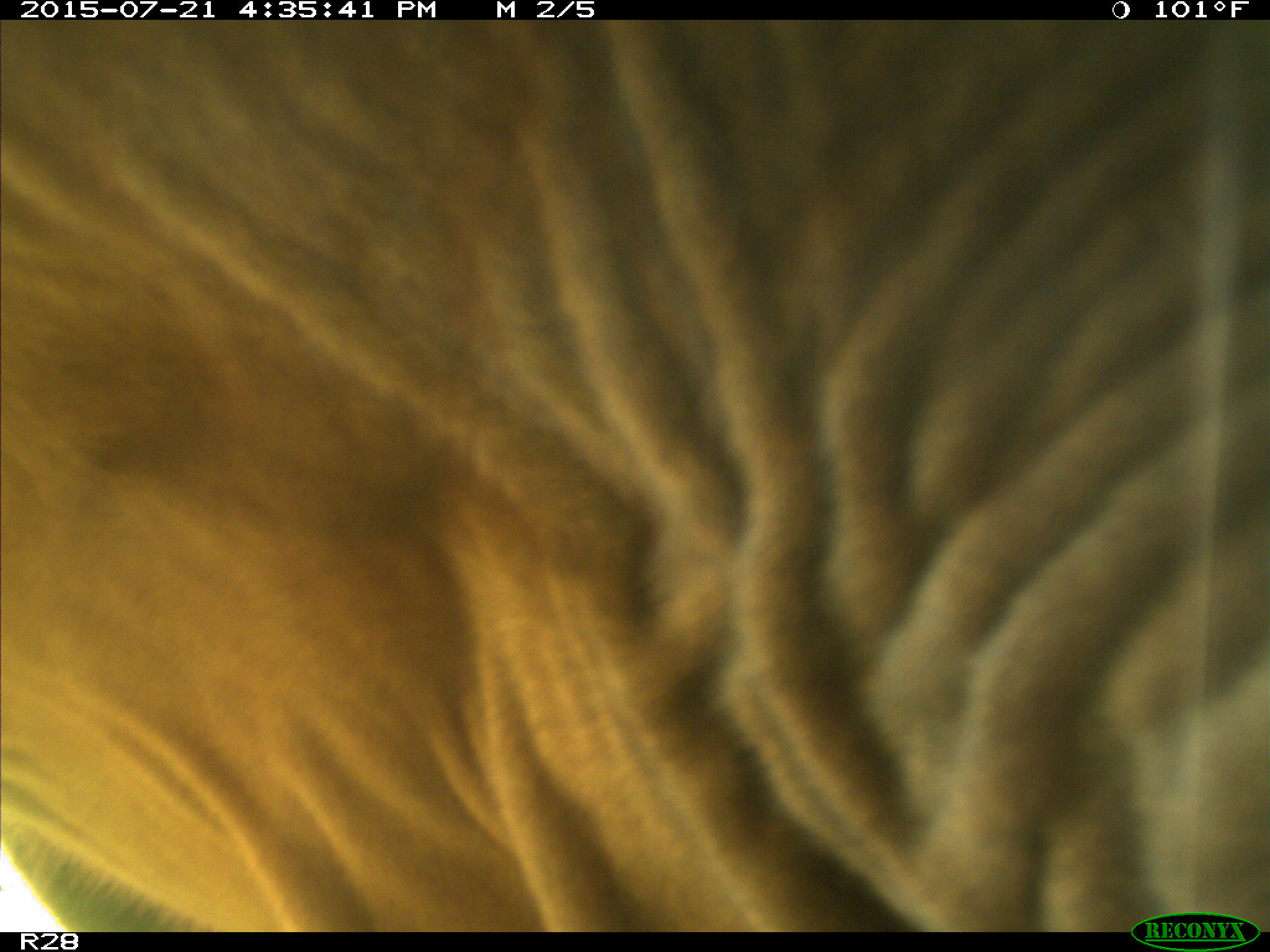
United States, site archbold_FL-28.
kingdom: Animalia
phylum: Chordata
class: Mammalia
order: Artiodactyla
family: Bovidae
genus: Bos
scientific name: Bos taurus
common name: domestic cow